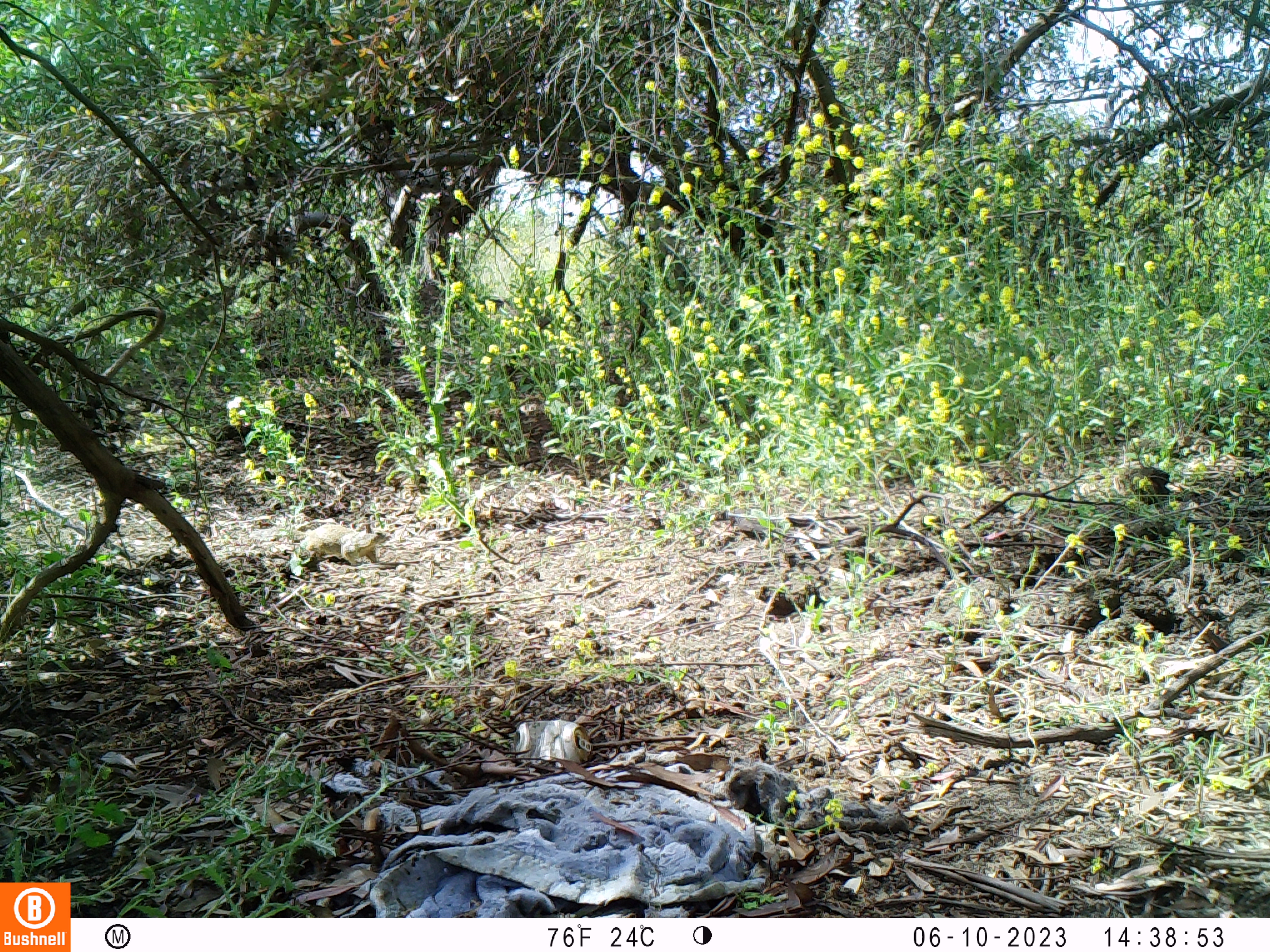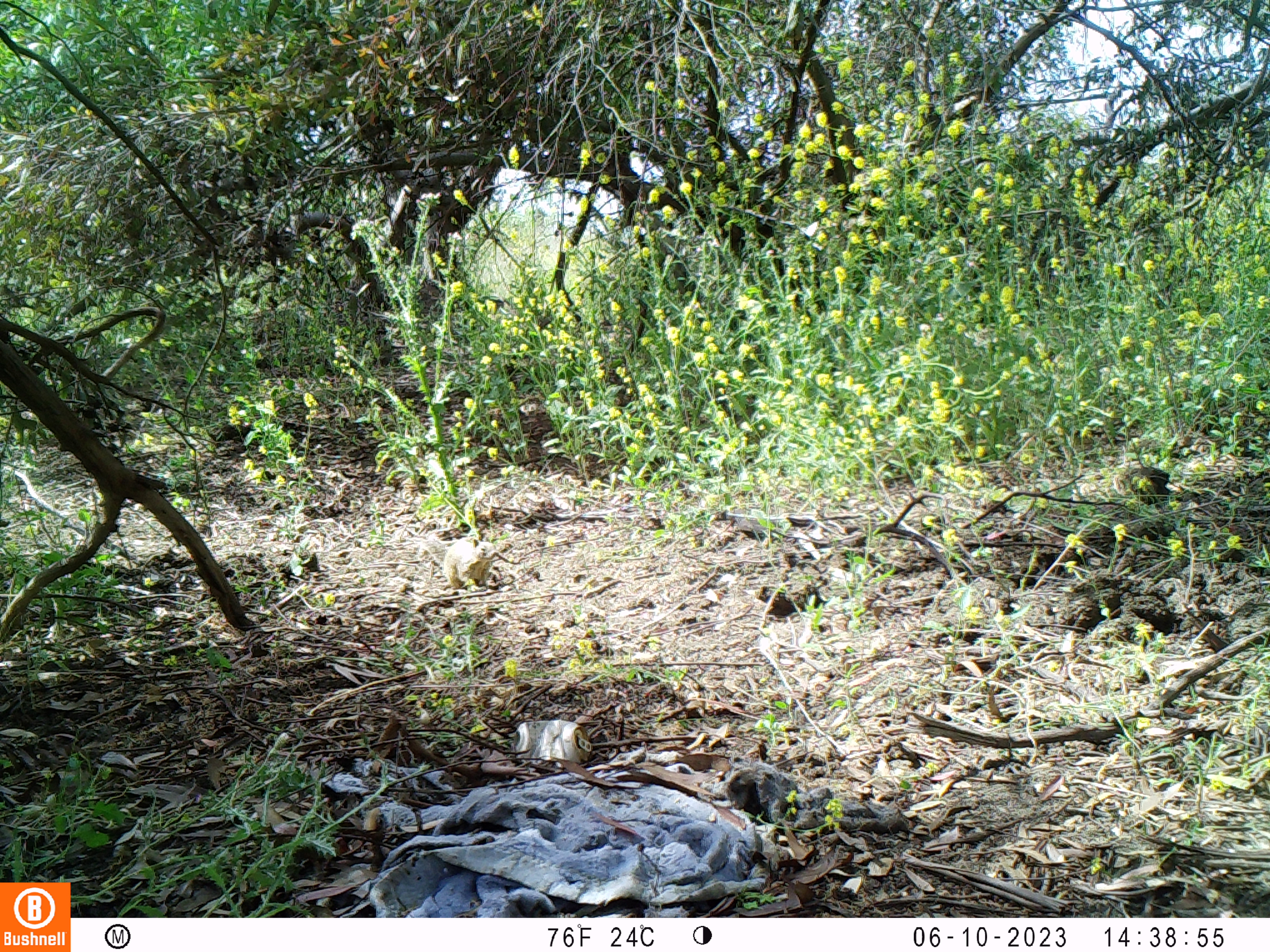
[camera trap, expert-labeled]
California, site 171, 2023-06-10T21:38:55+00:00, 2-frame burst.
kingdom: Animalia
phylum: Chordata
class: Mammalia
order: Rodentia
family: Sciuridae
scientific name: Sciuridae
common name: squirrel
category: unknown squirrel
Unknown squirrel (squirrel) (Sciuridae).